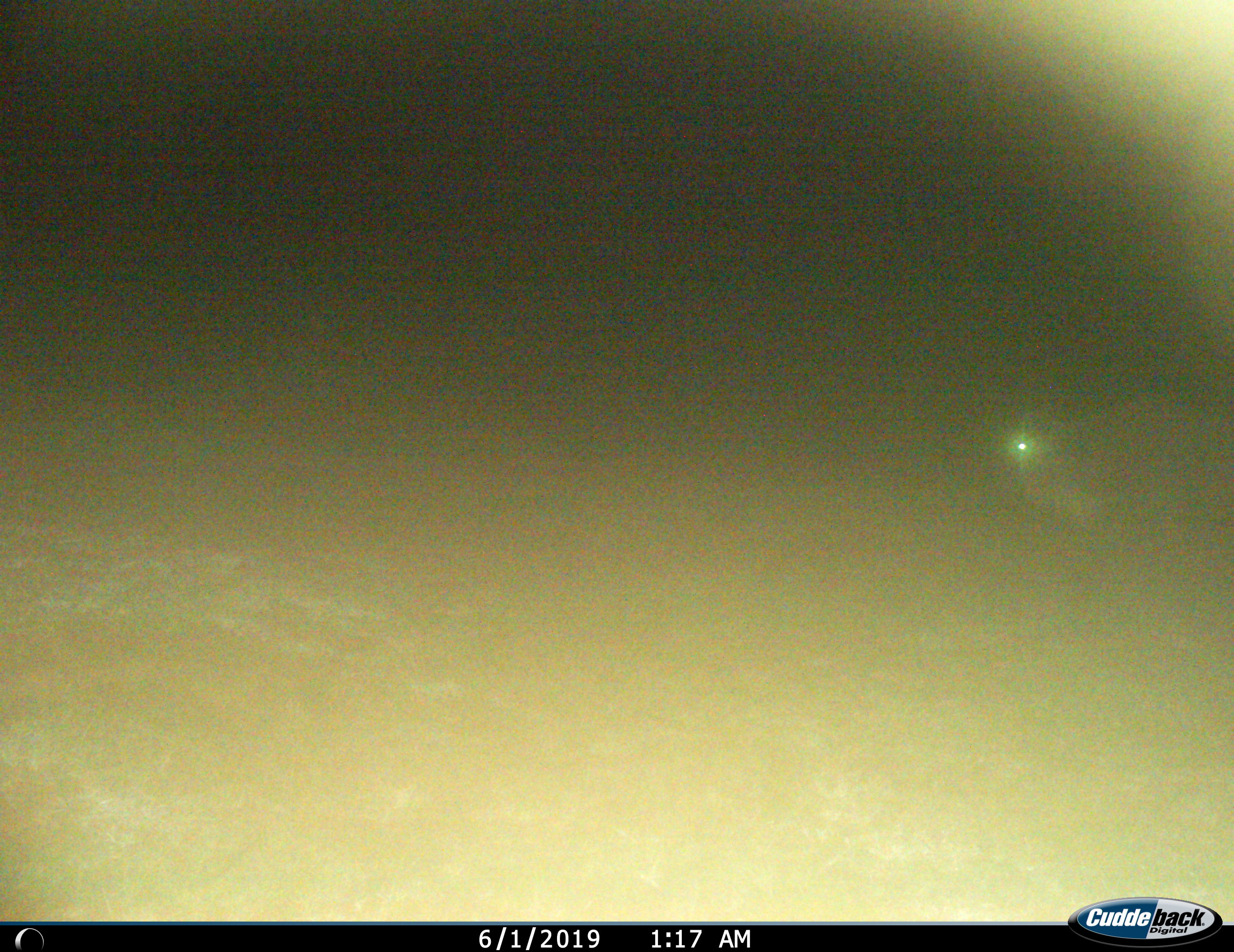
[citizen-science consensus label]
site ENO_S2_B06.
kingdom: Animalia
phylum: Chordata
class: Mammalia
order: Artiodactyla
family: Bovidae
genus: Connochaetes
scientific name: Connochaetes taurinus taurinus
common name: blue wildebeest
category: wildebeestblue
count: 1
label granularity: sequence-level